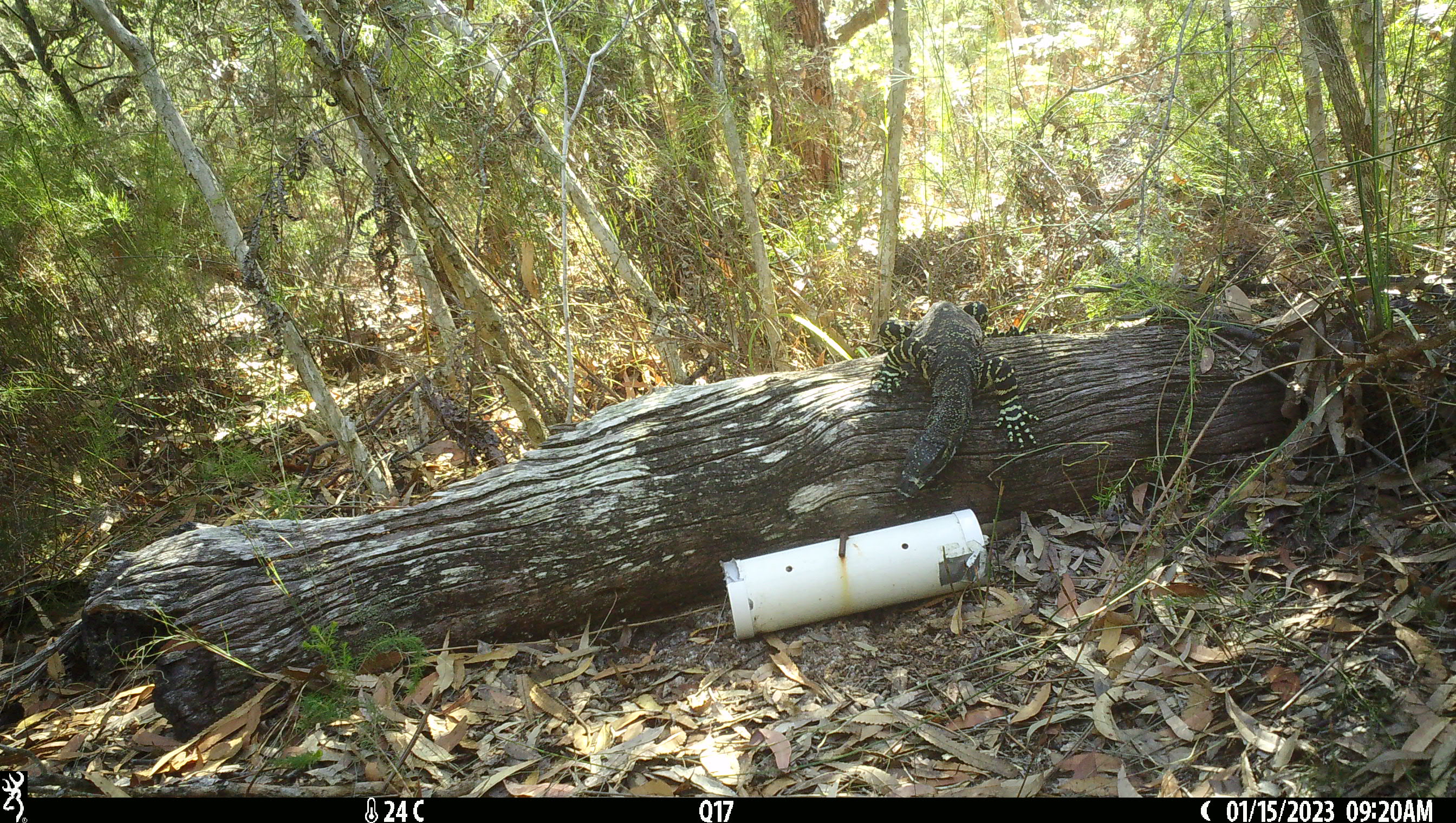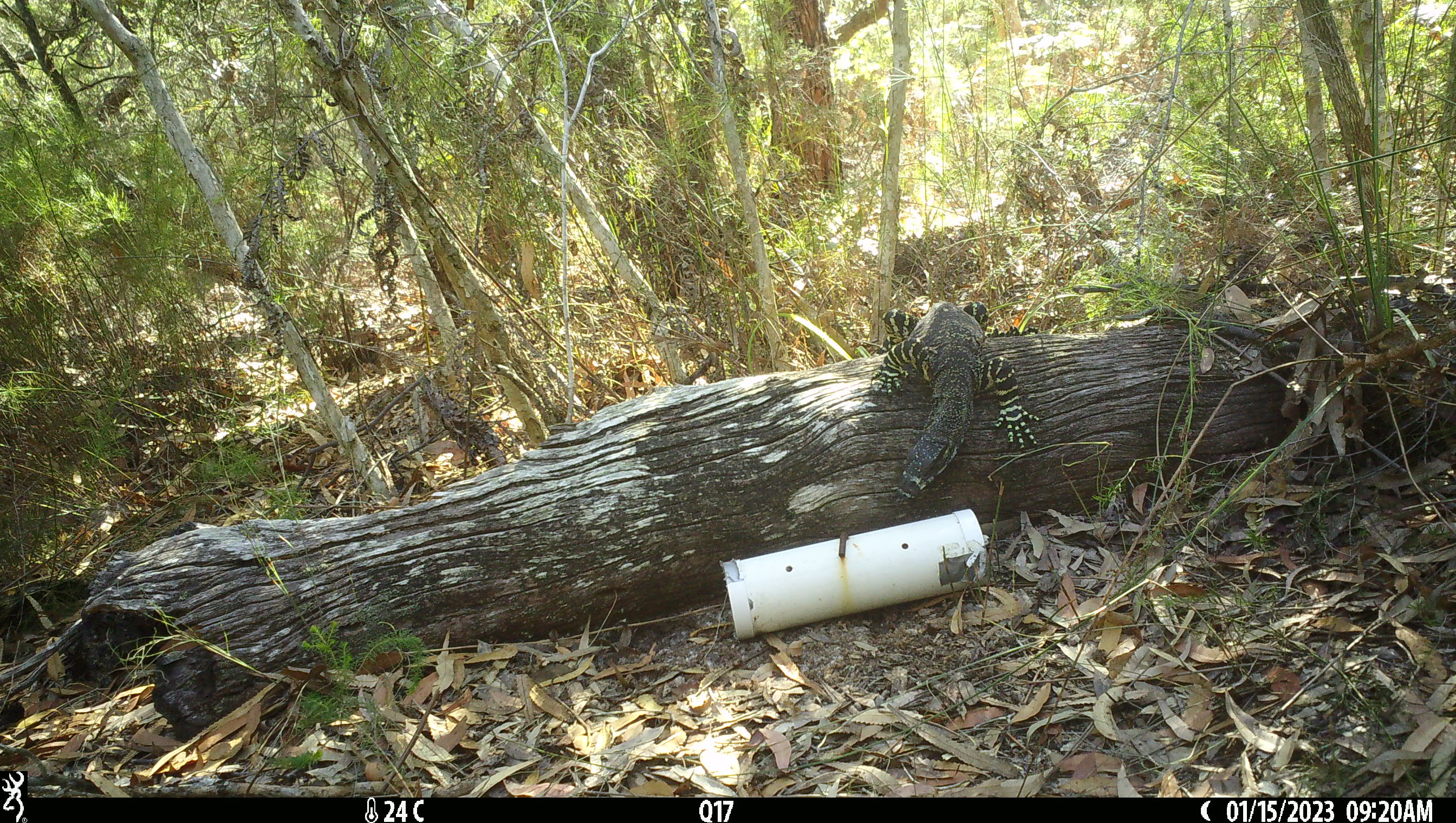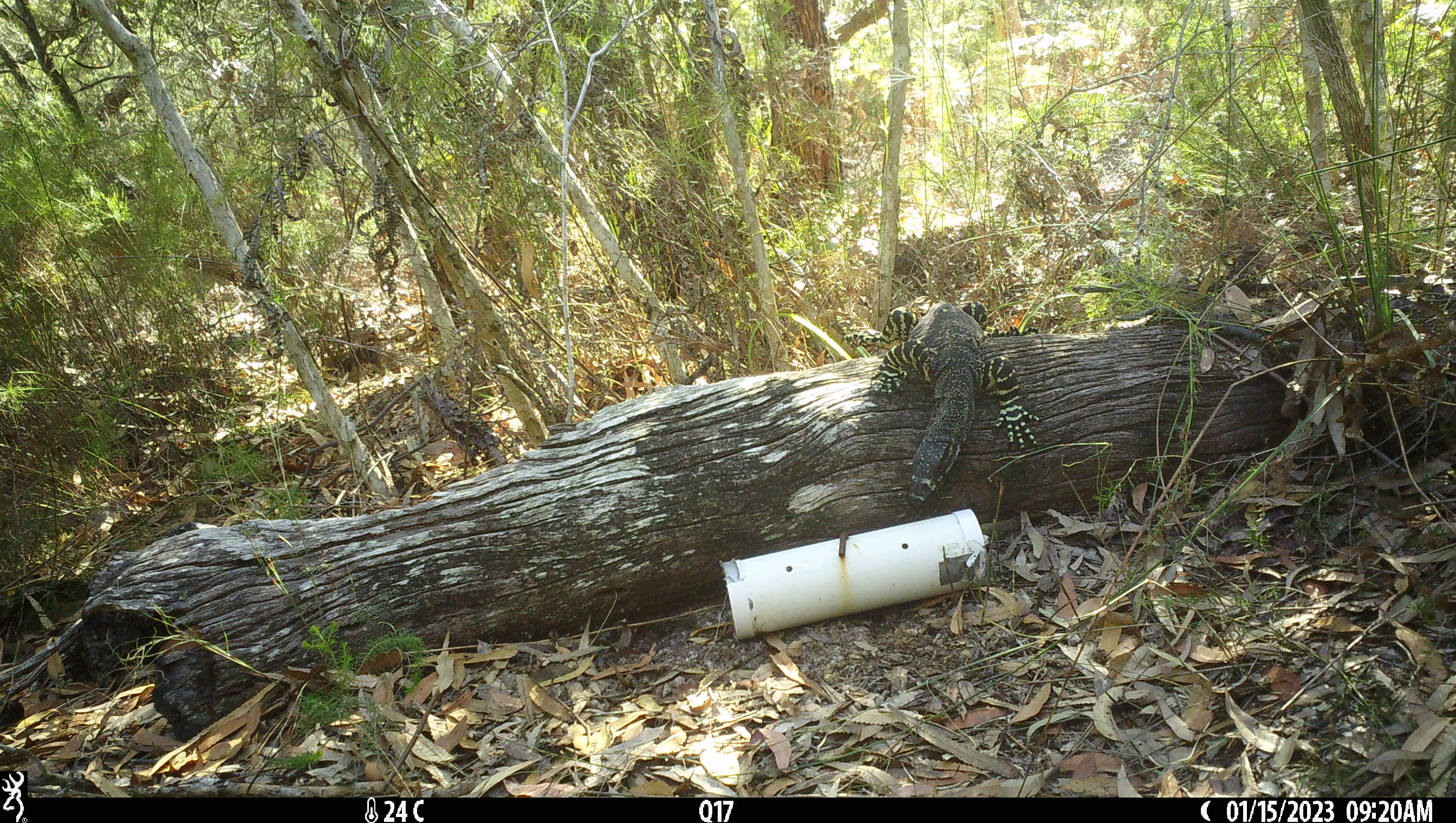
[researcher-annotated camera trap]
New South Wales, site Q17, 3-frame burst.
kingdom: Animalia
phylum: Chordata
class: Reptilia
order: Squamata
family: Varanidae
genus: Varanus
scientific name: Varanus varius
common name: lace monitor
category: goanna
Goanna (lace monitor) (Varanus varius).